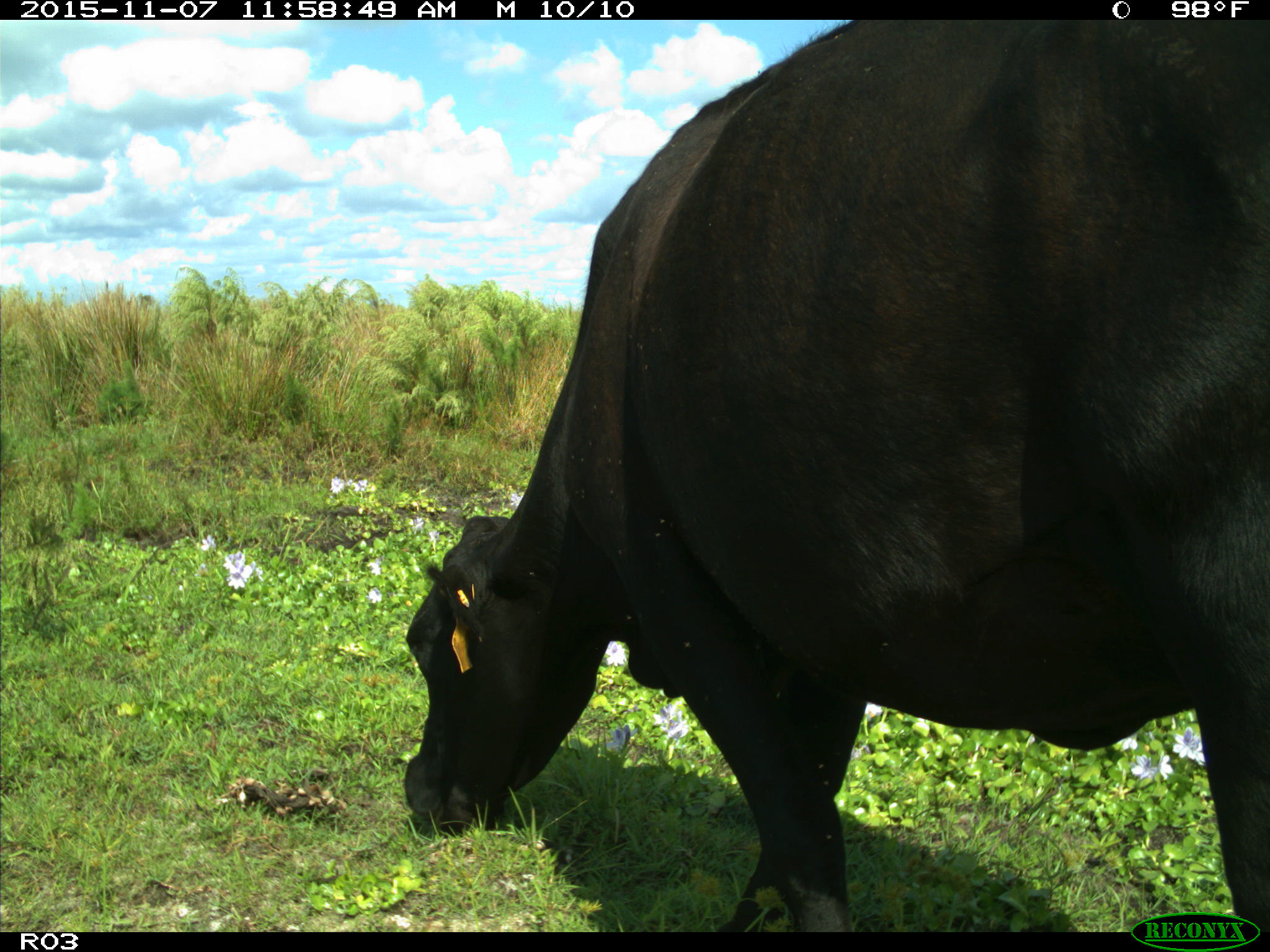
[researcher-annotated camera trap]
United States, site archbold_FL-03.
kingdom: Animalia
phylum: Chordata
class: Mammalia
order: Artiodactyla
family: Bovidae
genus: Bos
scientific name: Bos taurus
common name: domestic cow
Bos taurus (domestic cow).